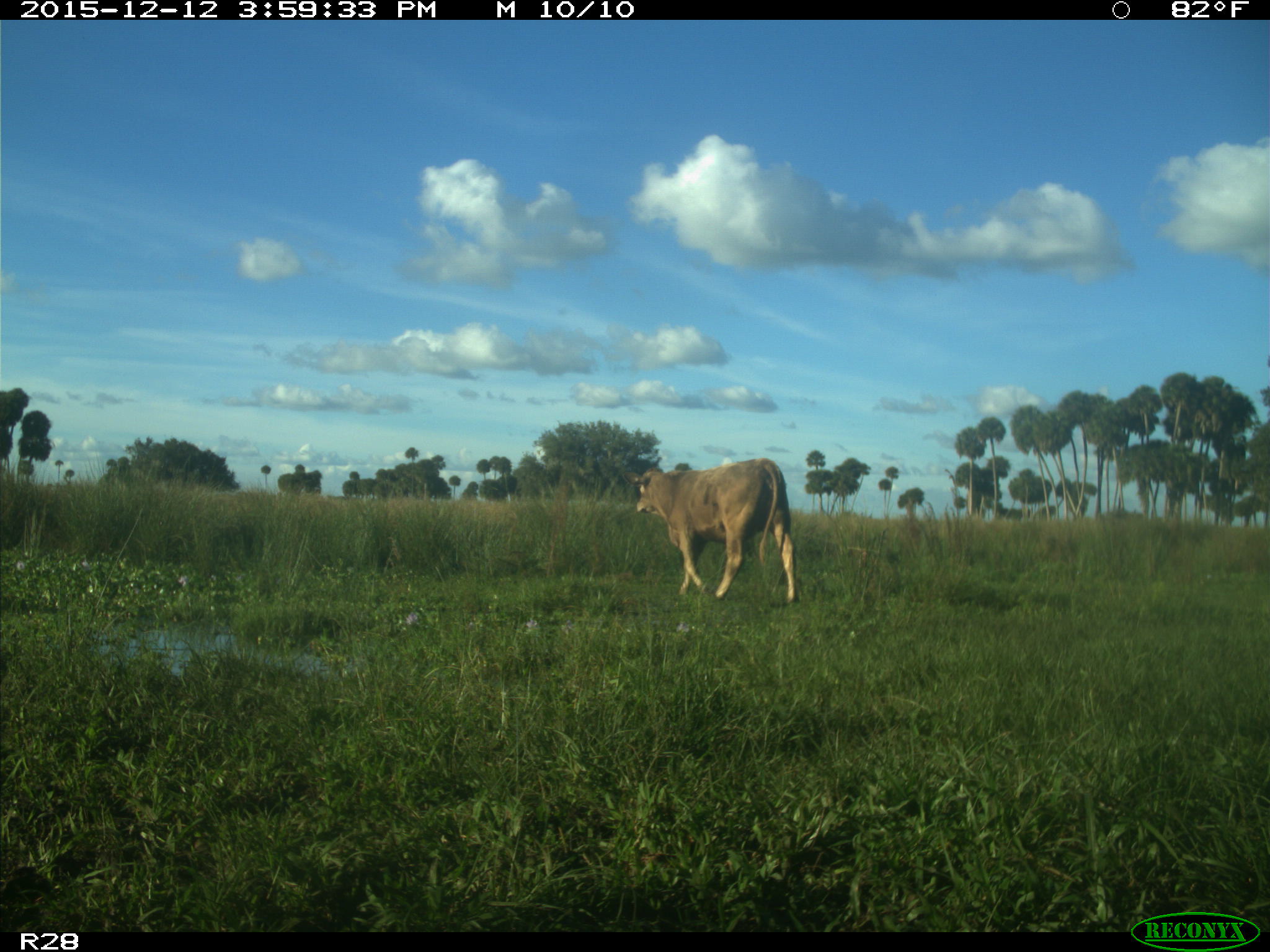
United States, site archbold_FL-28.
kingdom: Animalia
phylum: Chordata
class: Mammalia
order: Artiodactyla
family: Bovidae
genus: Bos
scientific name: Bos taurus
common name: domestic cow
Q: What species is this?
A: Bos taurus (domestic cow).